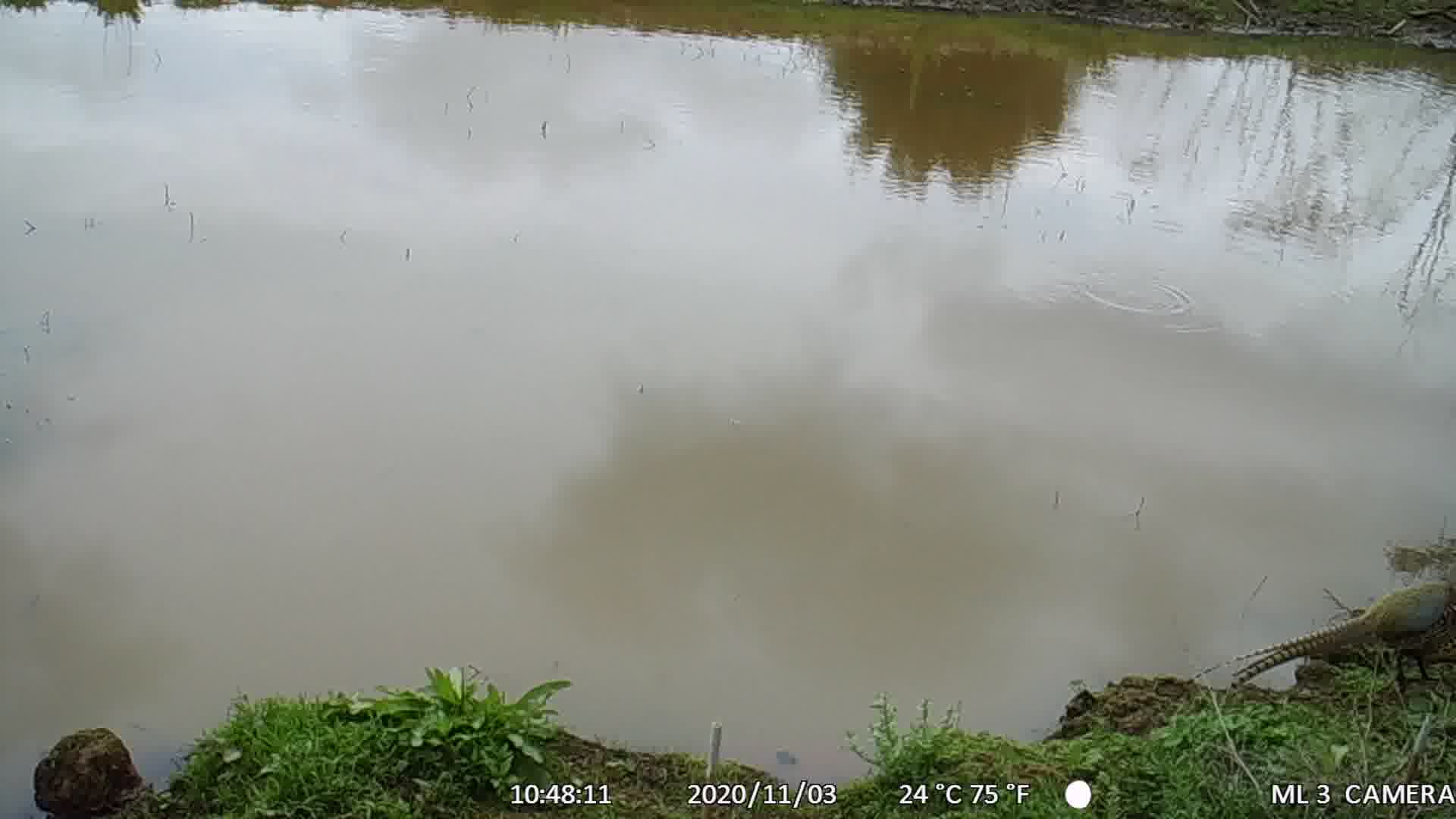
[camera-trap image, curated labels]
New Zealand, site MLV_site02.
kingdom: Animalia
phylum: Chordata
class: Aves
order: Galliformes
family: Phasianidae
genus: Phasianus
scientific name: Phasianus colchicus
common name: common pheasant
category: pheasant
Pheasant (common pheasant) (Phasianus colchicus).